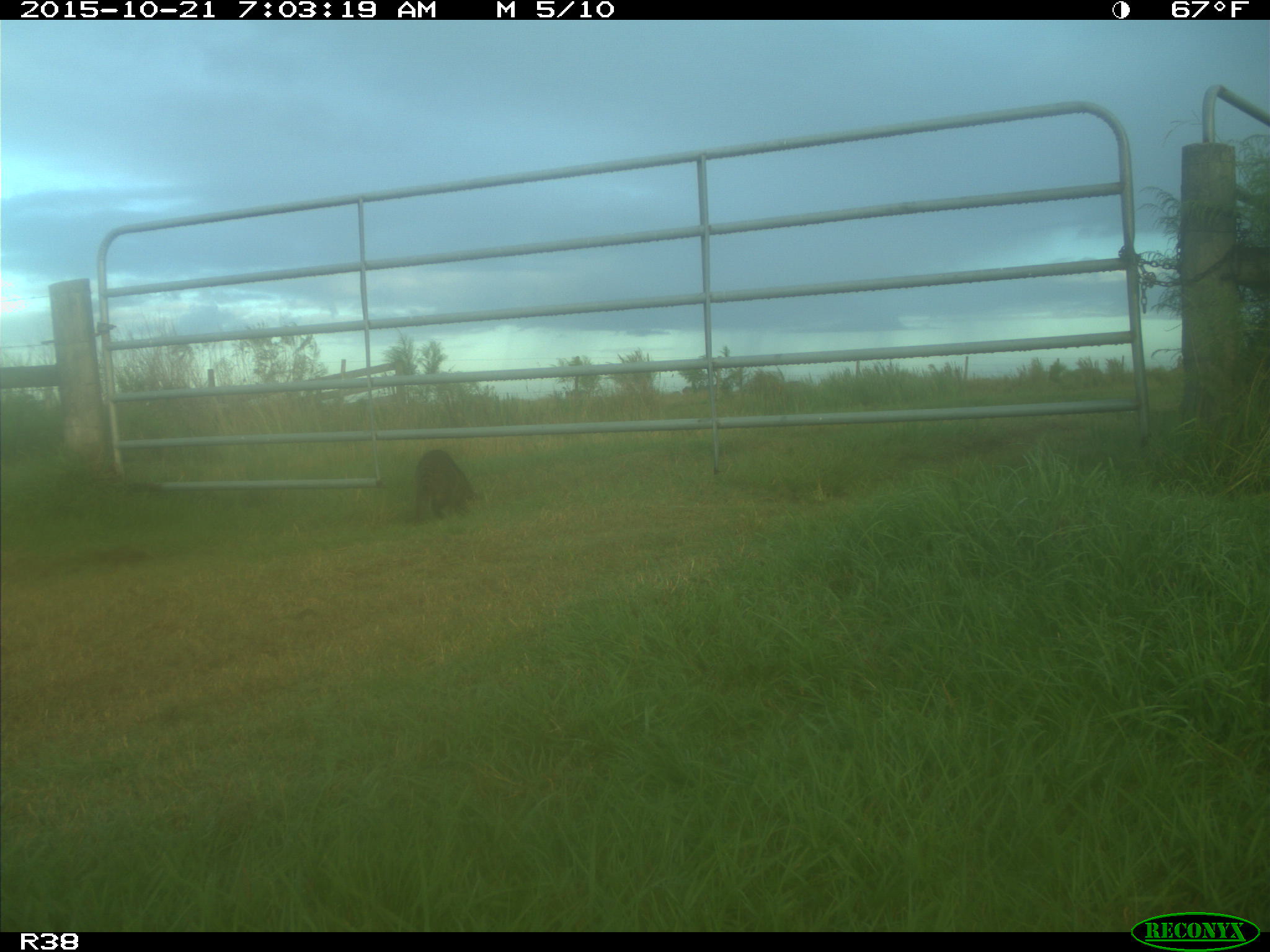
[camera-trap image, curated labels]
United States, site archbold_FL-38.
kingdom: Animalia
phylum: Chordata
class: Mammalia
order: Carnivora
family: Procyonidae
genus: Procyon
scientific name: Procyon lotor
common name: common raccoon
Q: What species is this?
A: Procyon lotor (common raccoon).